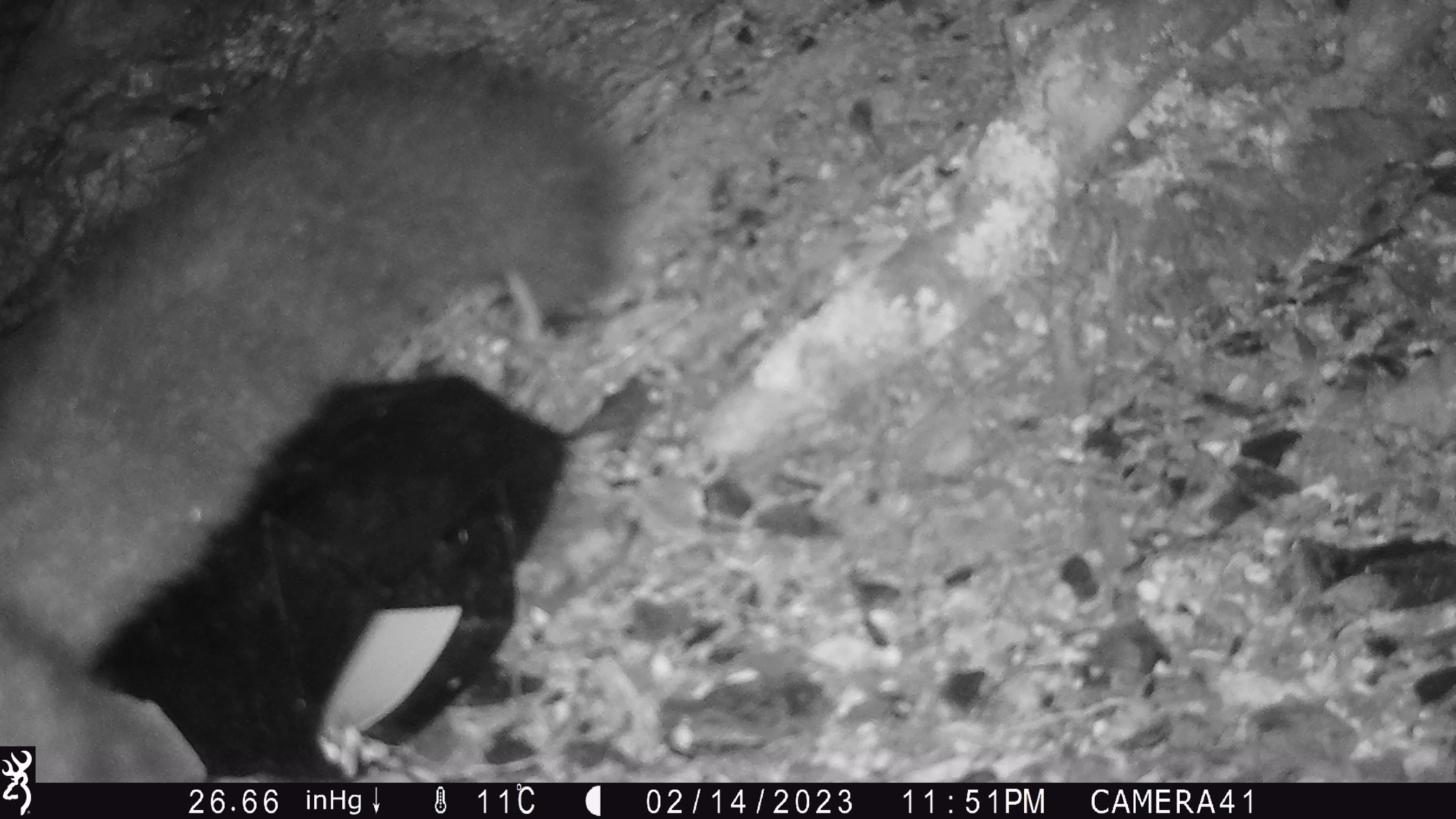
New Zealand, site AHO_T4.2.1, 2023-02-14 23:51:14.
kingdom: Animalia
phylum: Chordata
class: Mammalia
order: Carnivora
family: Mustelidae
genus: Mustela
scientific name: Mustela erminea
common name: stoat